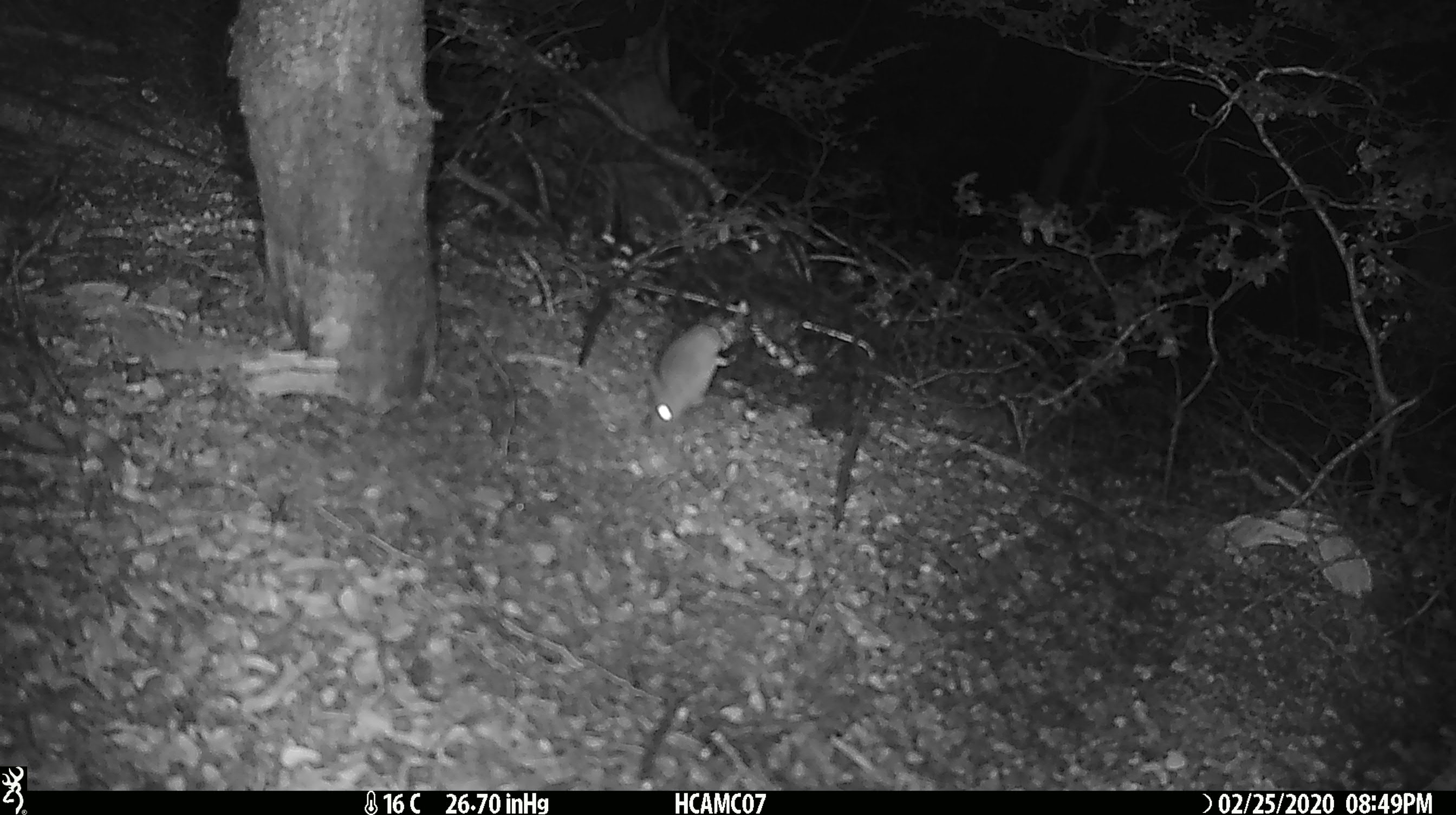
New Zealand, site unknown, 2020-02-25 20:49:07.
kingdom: Animalia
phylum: Chordata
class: Mammalia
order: Rodentia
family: Muridae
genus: Mus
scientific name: Mus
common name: mouse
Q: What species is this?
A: Mouse (Mus).